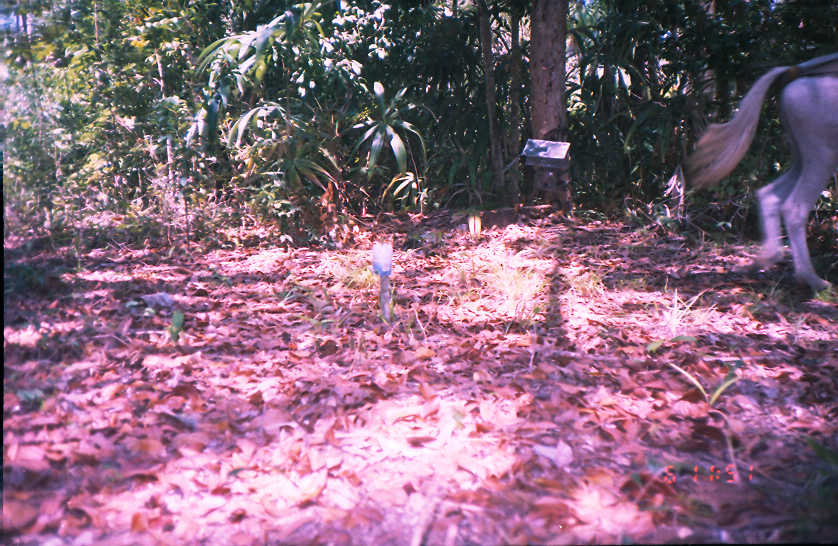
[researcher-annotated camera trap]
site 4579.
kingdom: Animalia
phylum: Chordata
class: Mammalia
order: Perissodactyla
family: Equidae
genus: Equus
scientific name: Equus ferus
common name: wild horse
Equus ferus (wild horse).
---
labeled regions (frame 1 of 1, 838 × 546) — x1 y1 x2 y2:
equus ferus: 684 53 838 290